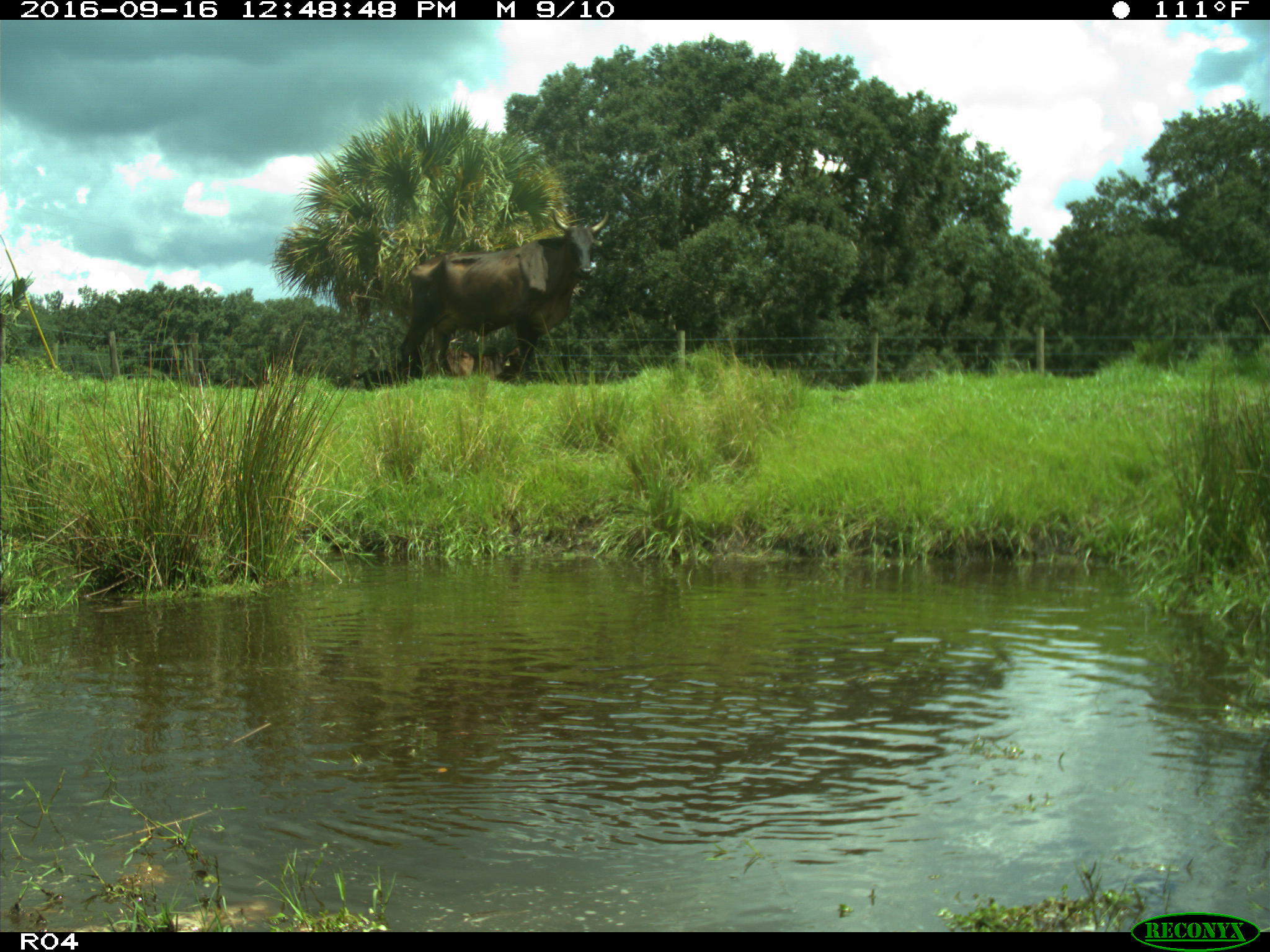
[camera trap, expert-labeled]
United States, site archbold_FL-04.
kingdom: Animalia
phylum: Chordata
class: Mammalia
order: Artiodactyla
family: Bovidae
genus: Bos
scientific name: Bos taurus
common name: domestic cow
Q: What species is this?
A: Bos taurus (domestic cow).